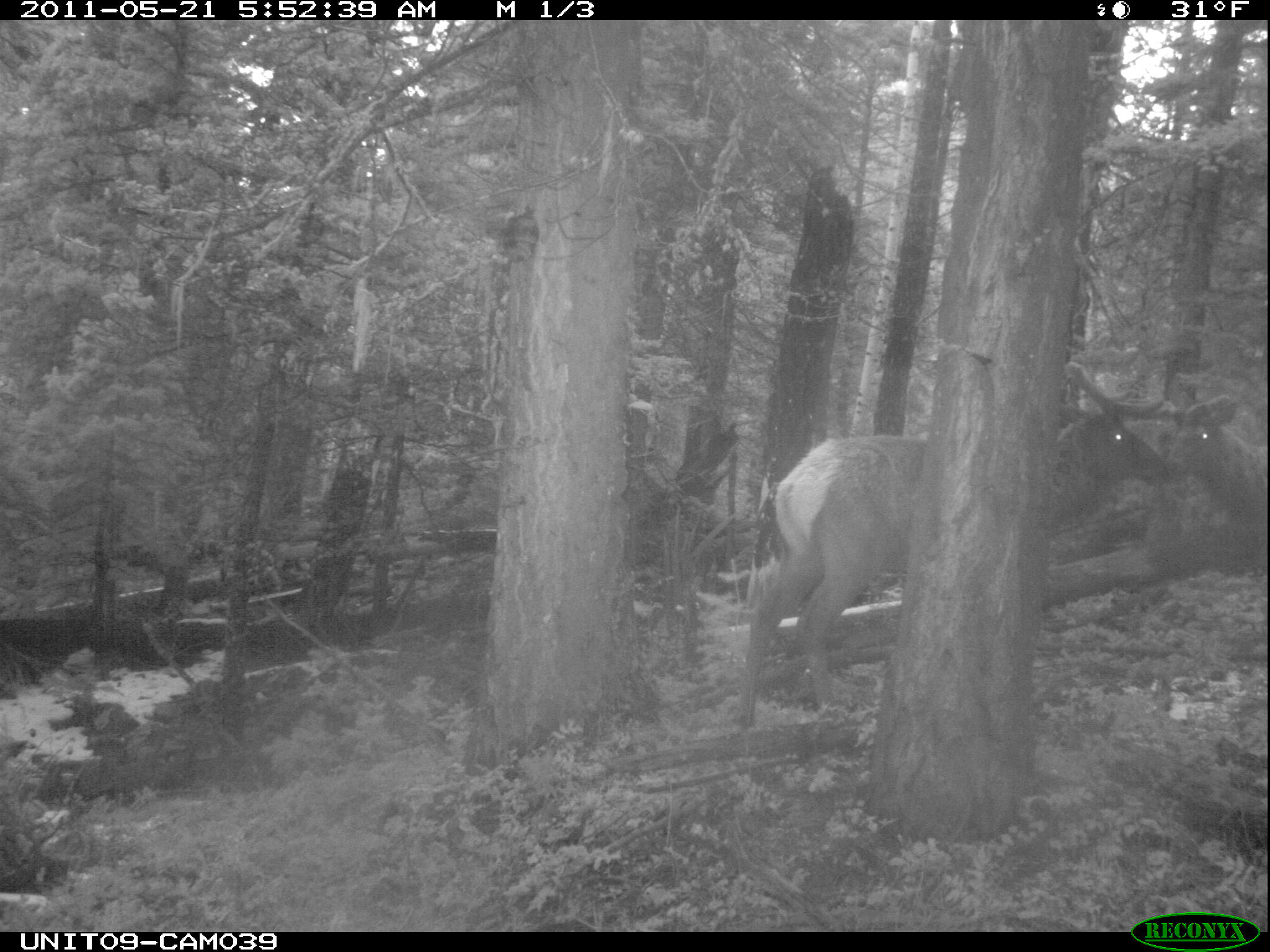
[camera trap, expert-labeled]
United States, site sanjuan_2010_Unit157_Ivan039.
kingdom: Animalia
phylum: Chordata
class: Mammalia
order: Artiodactyla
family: Cervidae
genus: Cervus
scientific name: Cervus elaphus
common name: red deer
Cervus elaphus (red deer).